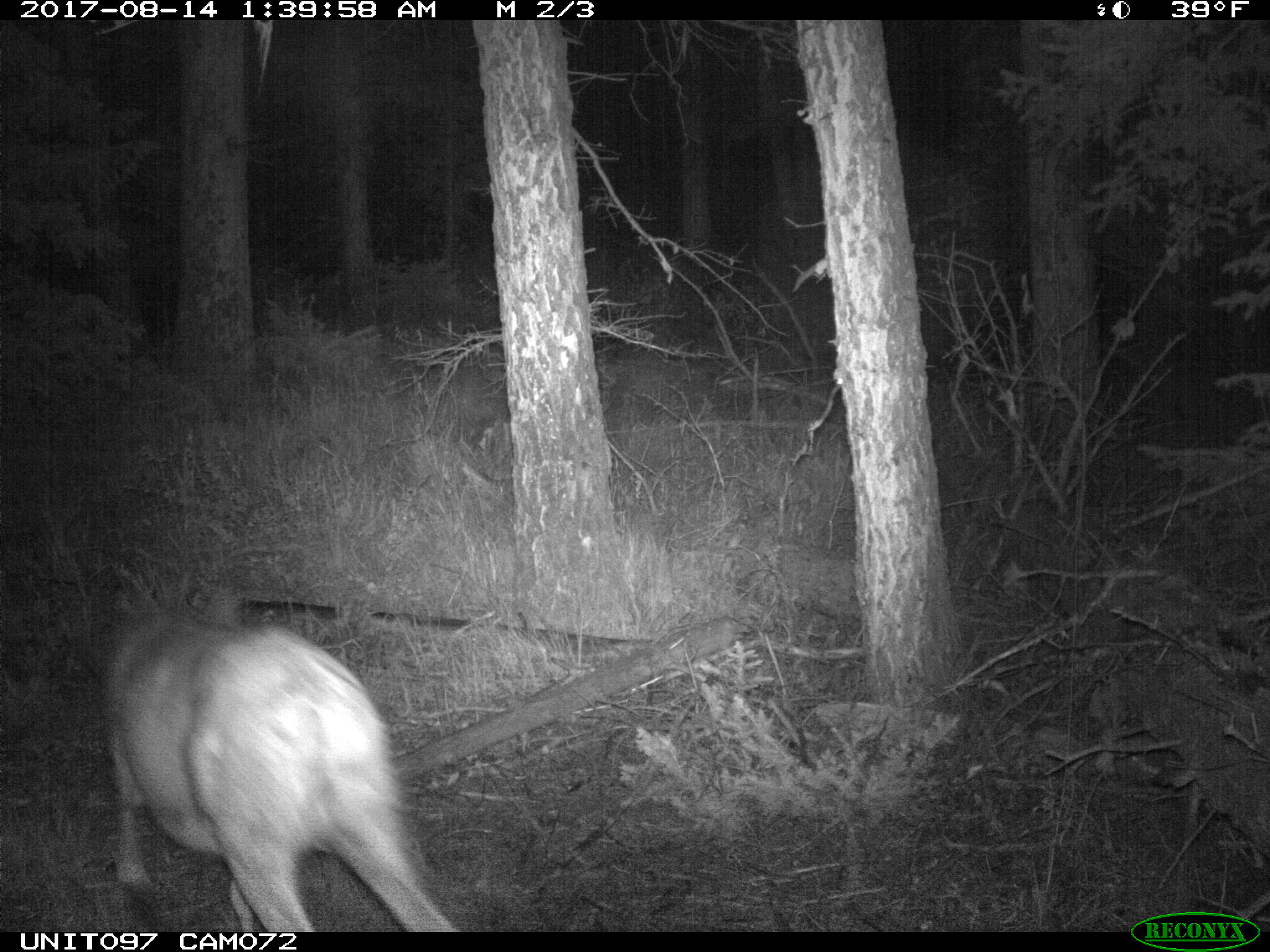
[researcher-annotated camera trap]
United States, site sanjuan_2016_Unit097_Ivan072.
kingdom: Animalia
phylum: Chordata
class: Mammalia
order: Artiodactyla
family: Cervidae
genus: Odocoileus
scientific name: Odocoileus hemionus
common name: mule deer